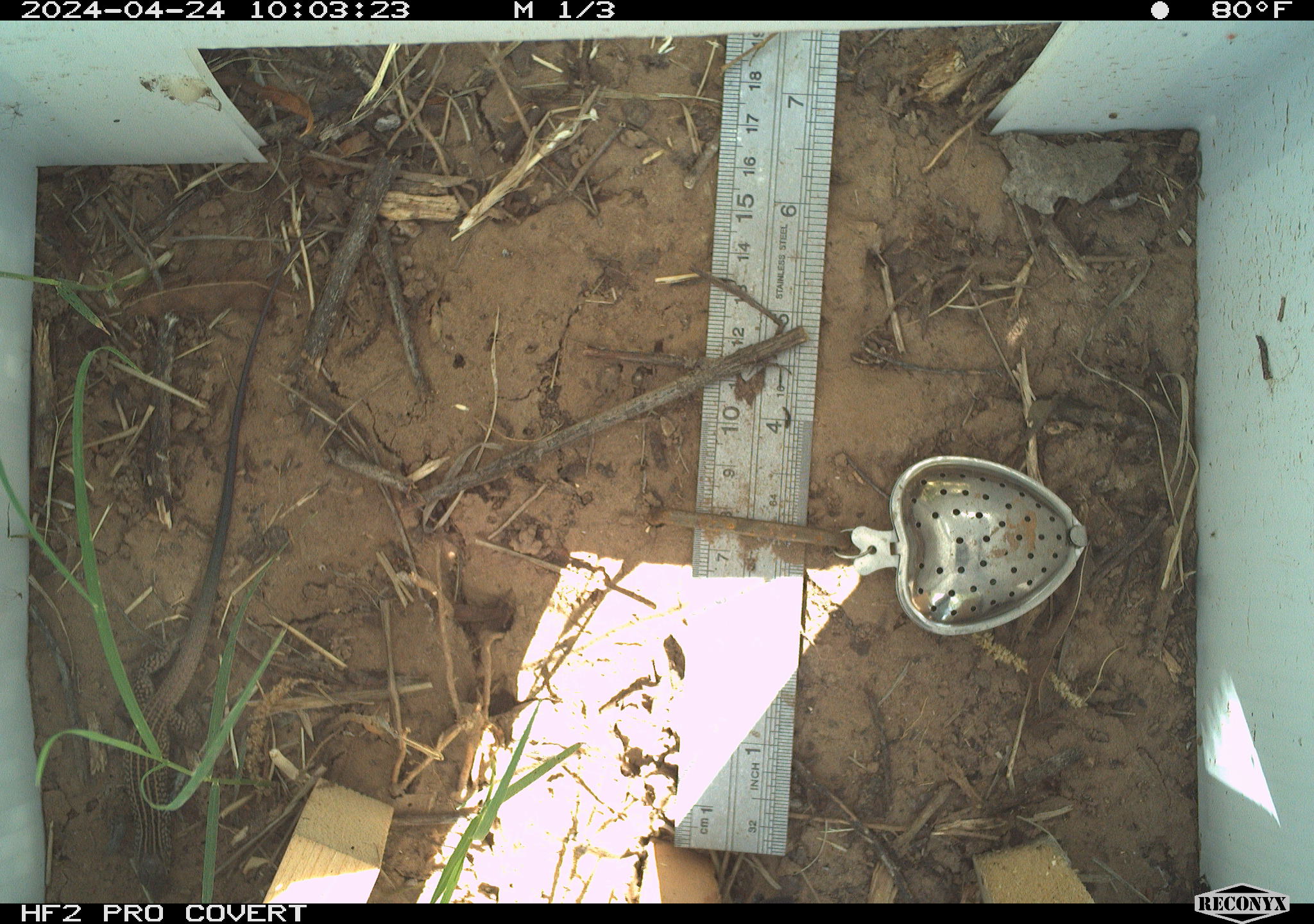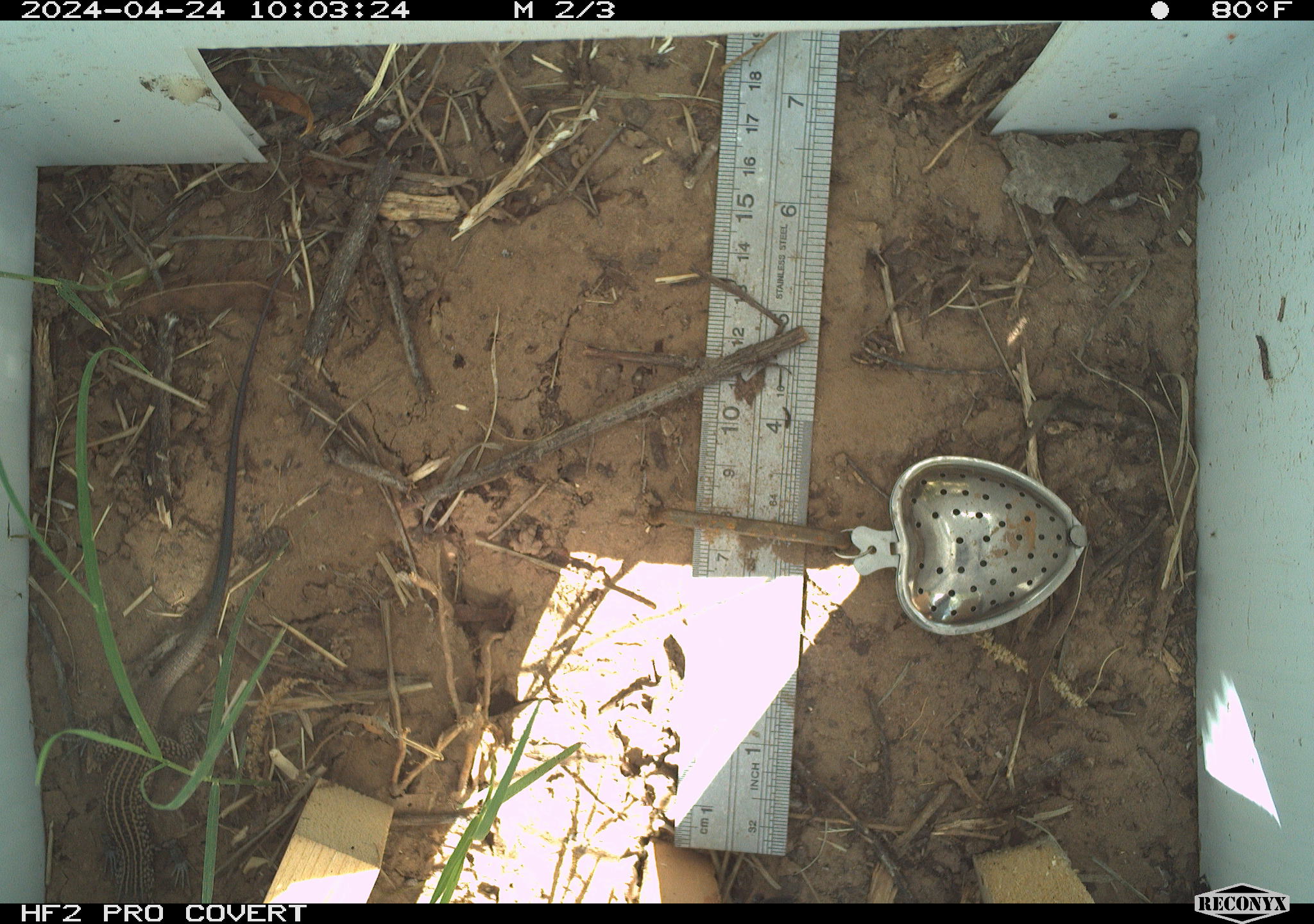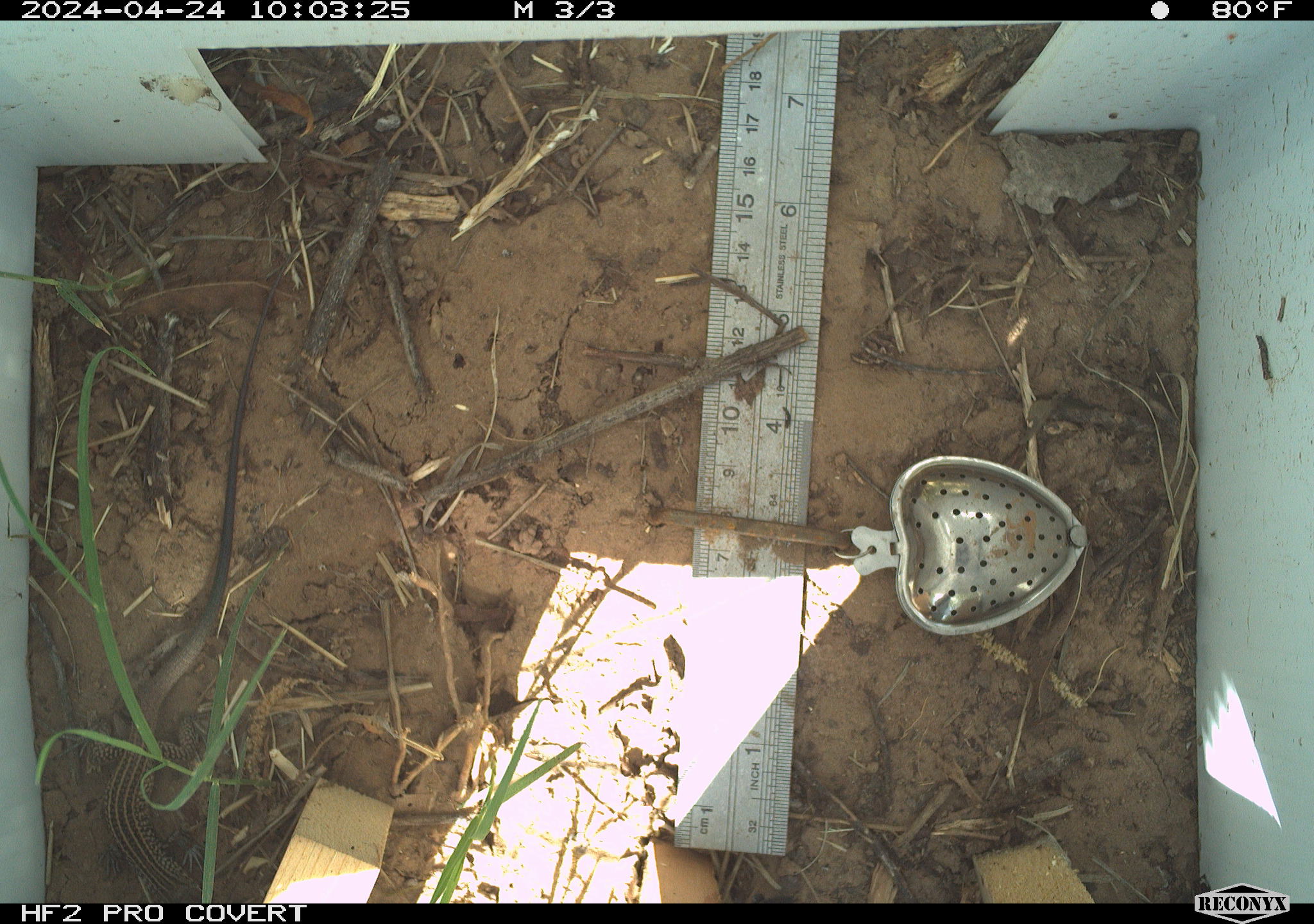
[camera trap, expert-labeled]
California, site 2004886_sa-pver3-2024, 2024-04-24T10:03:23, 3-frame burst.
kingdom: Animalia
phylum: Chordata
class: Reptilia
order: Squamata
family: Teiidae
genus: Aspidoscelis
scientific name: Aspidoscelis tigris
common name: western whiptail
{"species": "western whiptail (Aspidoscelis tigris)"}